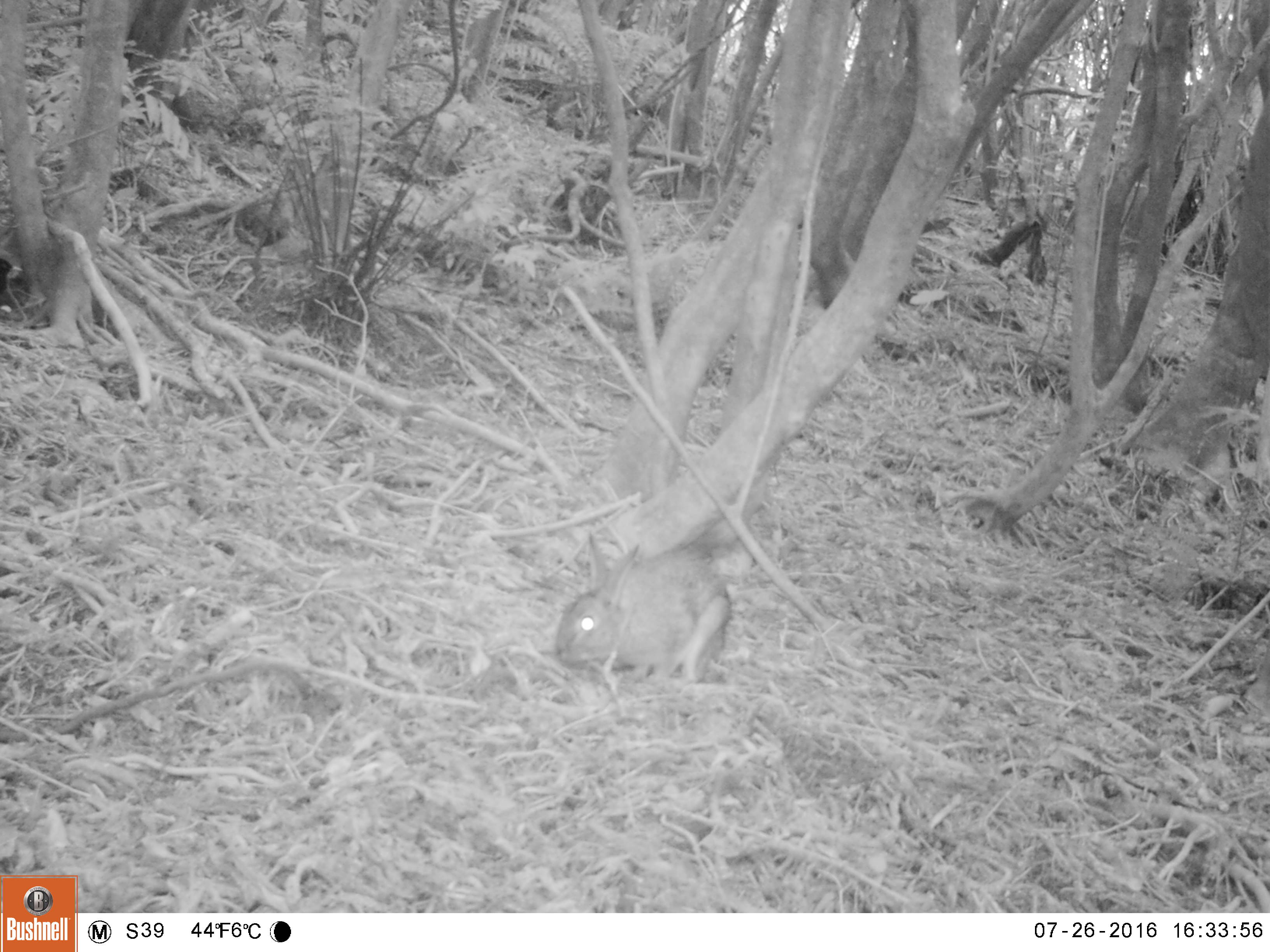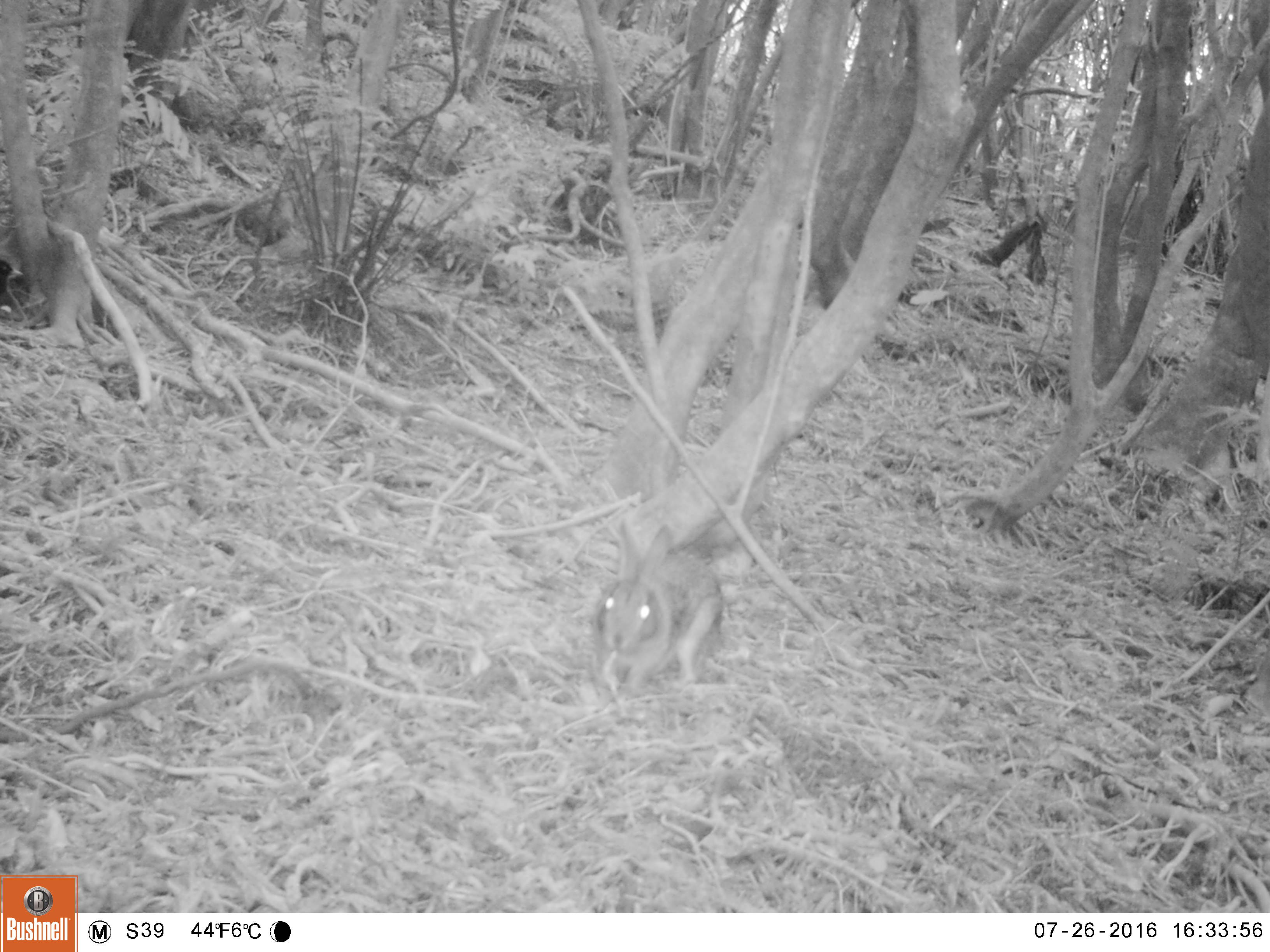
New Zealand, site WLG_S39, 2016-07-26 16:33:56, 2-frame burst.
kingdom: Animalia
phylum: Chordata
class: Mammalia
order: Lagomorpha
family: Leporidae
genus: Oryctolagus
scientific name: Oryctolagus cuniculus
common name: european rabbit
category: rabbit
Rabbit (european rabbit) (Oryctolagus cuniculus).